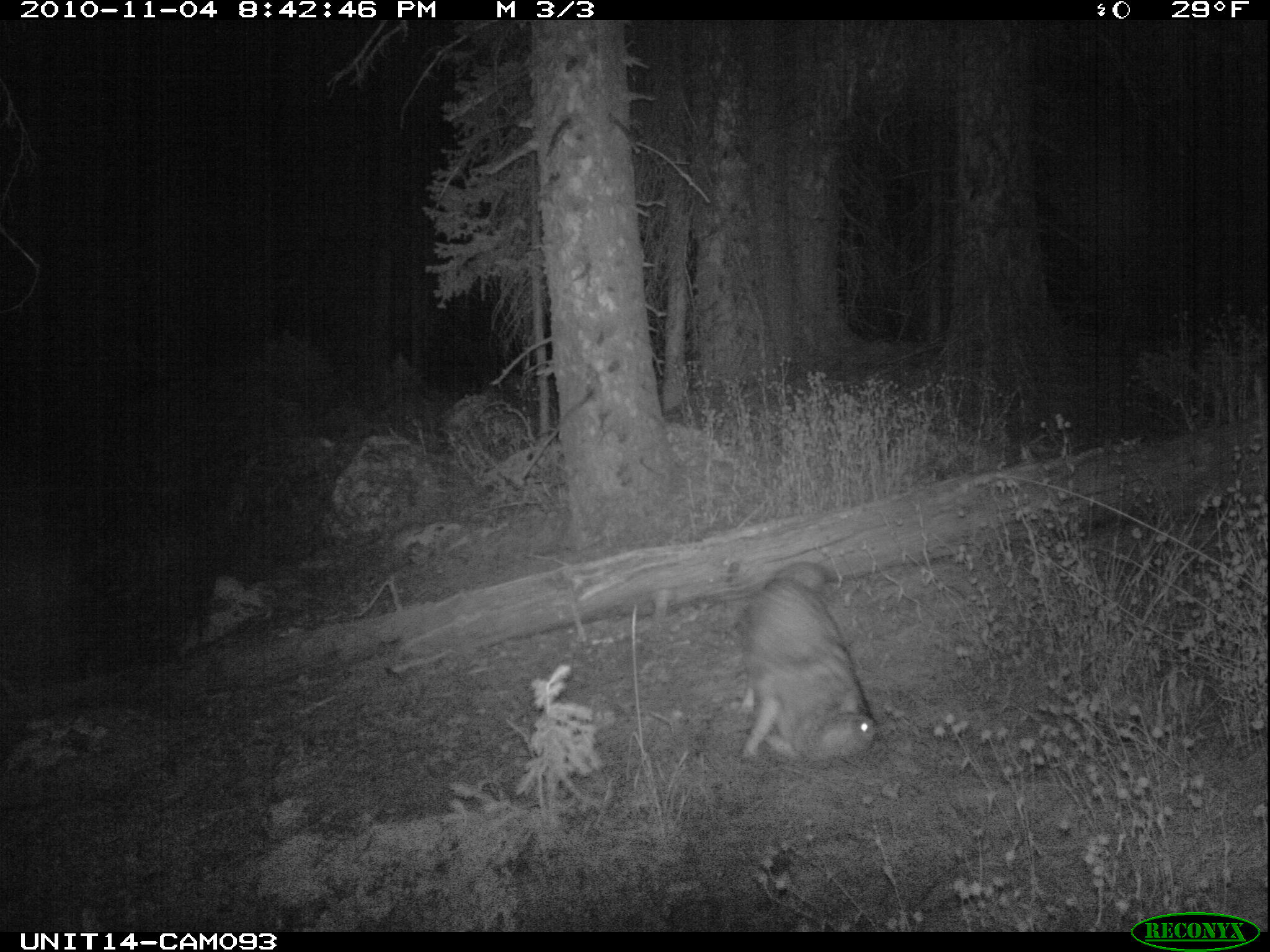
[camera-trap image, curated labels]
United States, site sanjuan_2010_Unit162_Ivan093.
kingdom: Animalia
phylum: Chordata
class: Mammalia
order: Carnivora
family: Canidae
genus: Canis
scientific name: Canis latrans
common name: coyote